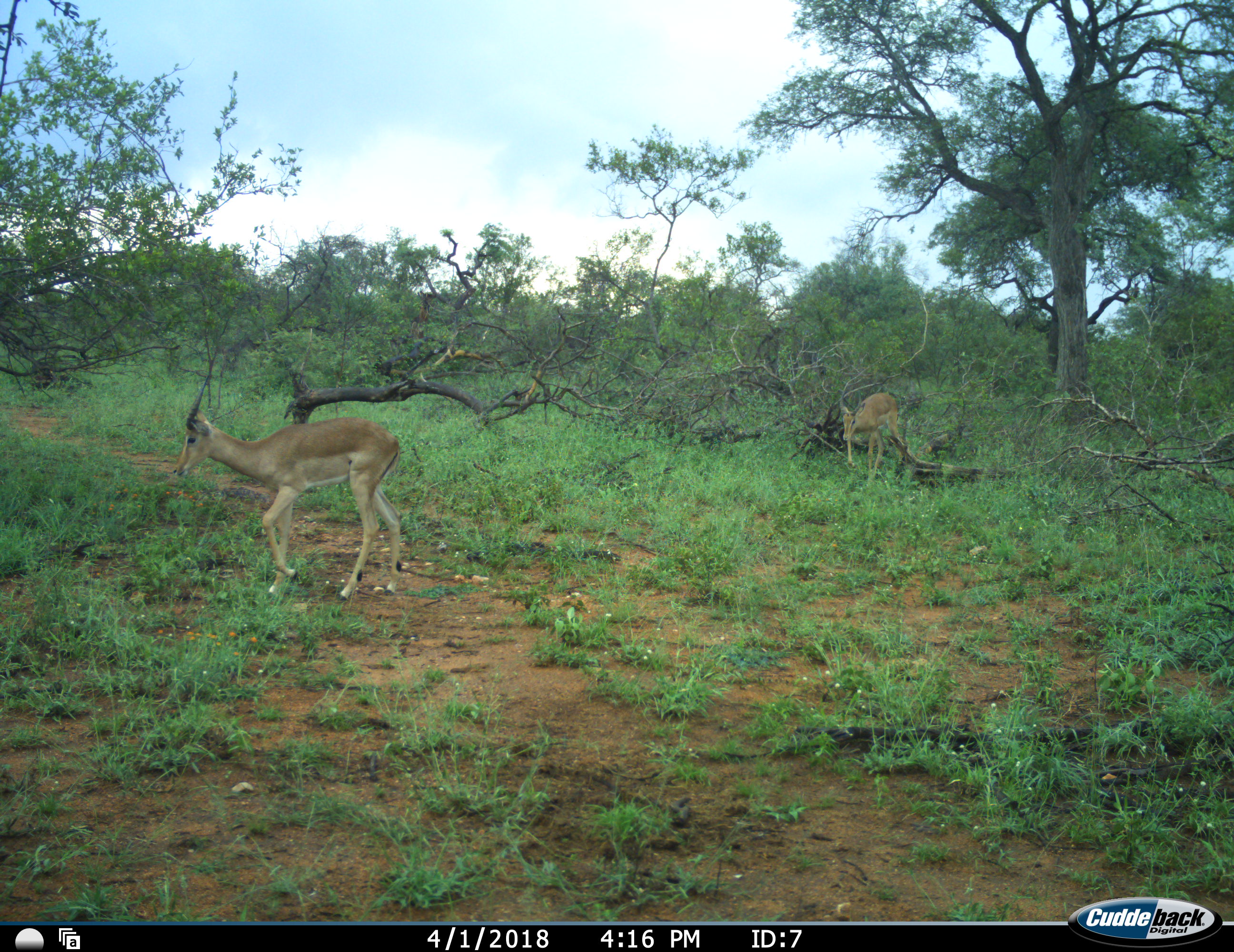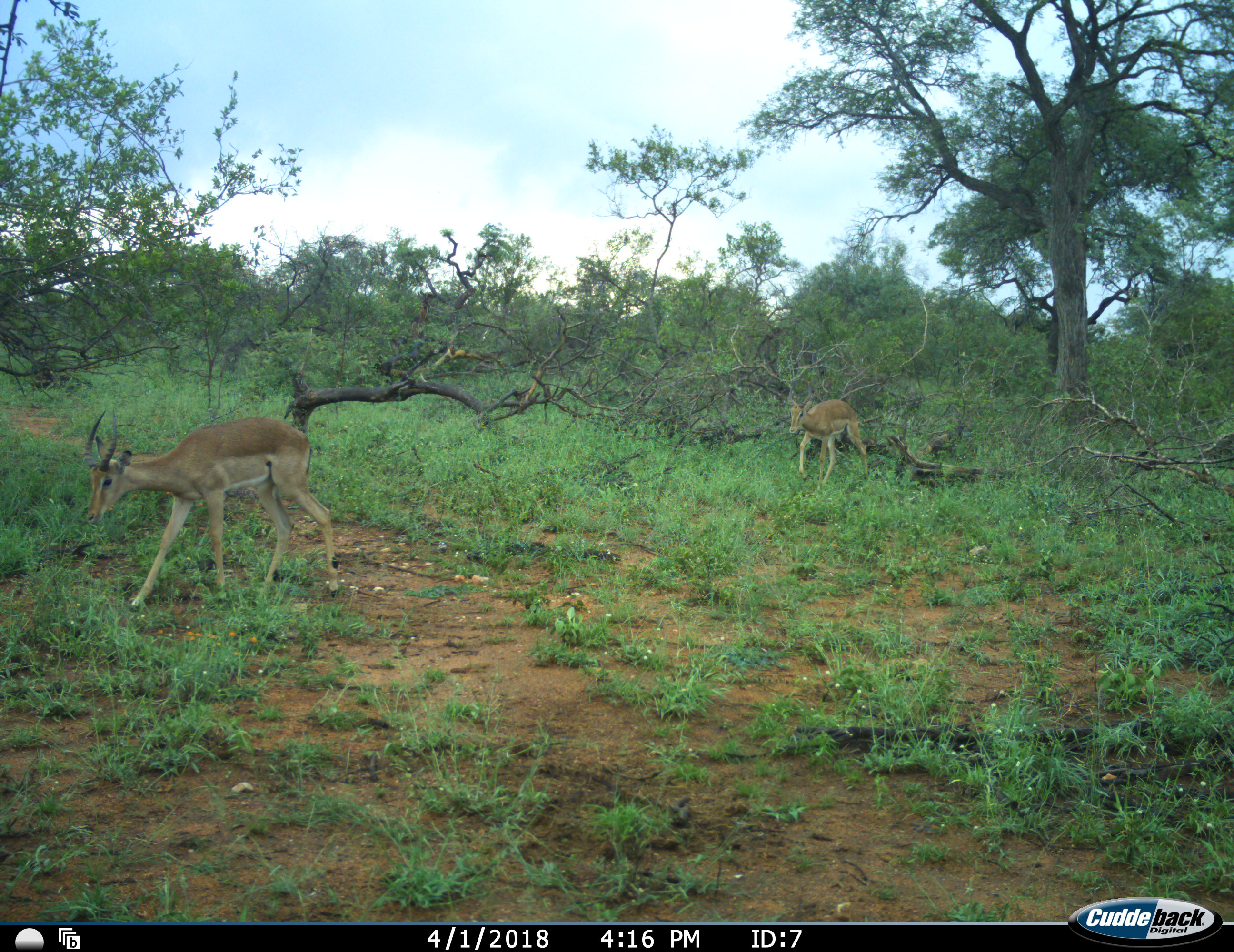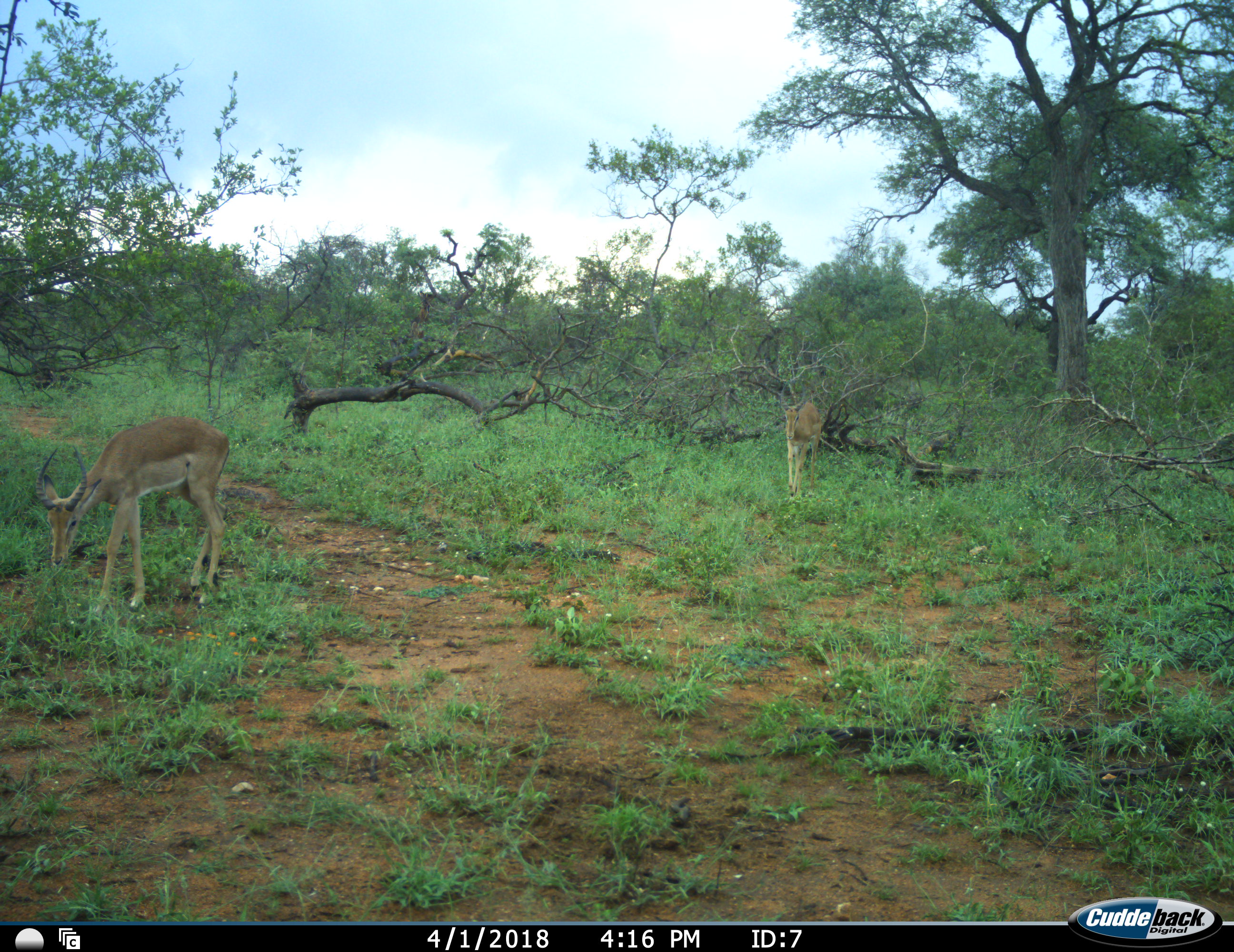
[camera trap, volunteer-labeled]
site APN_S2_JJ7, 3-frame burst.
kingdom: Animalia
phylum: Chordata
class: Mammalia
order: Artiodactyla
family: Bovidae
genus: Aepyceros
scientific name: Aepyceros melampus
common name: impala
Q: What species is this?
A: Impala (Aepyceros melampus).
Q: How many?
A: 2.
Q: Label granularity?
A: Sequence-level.